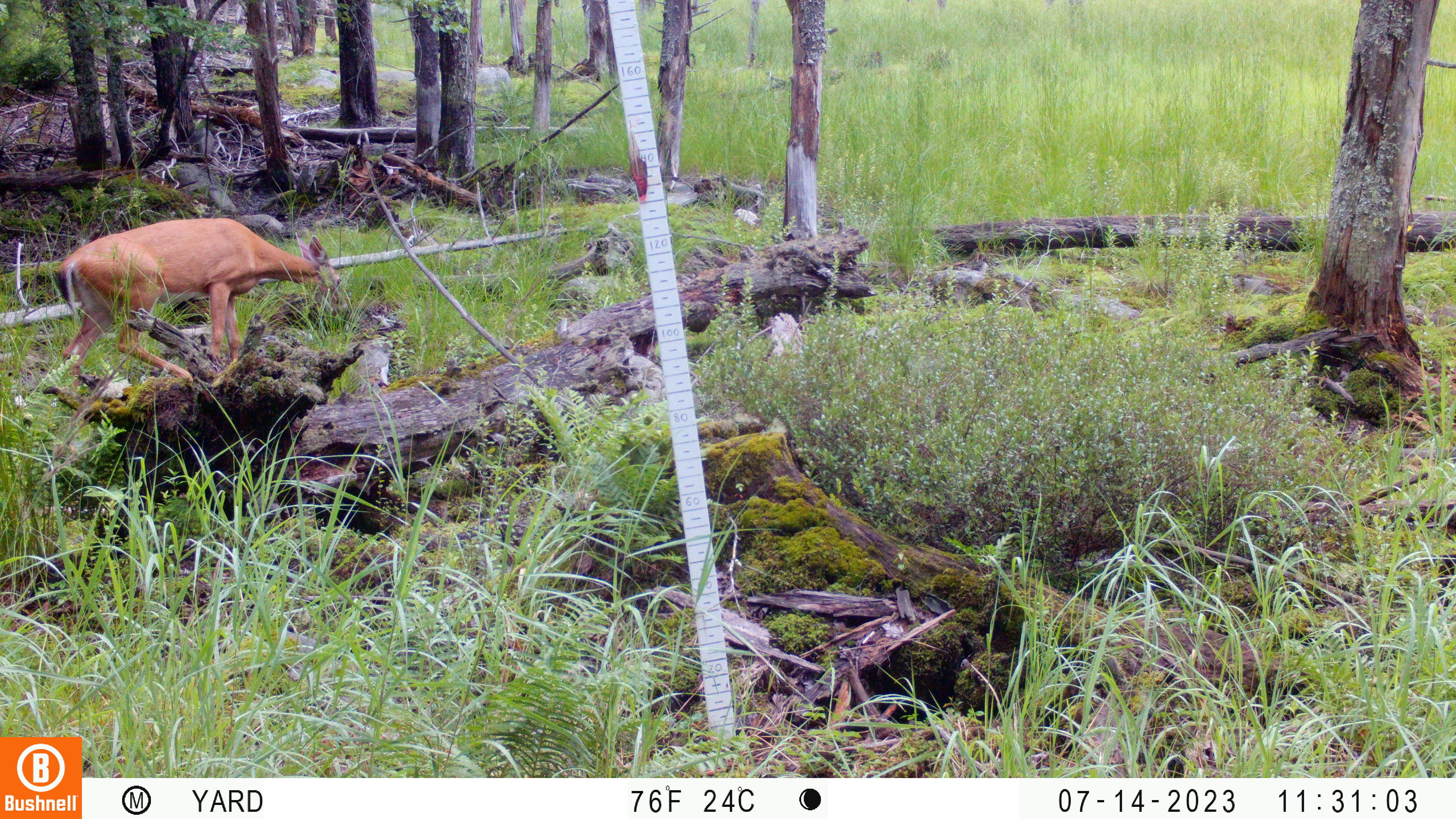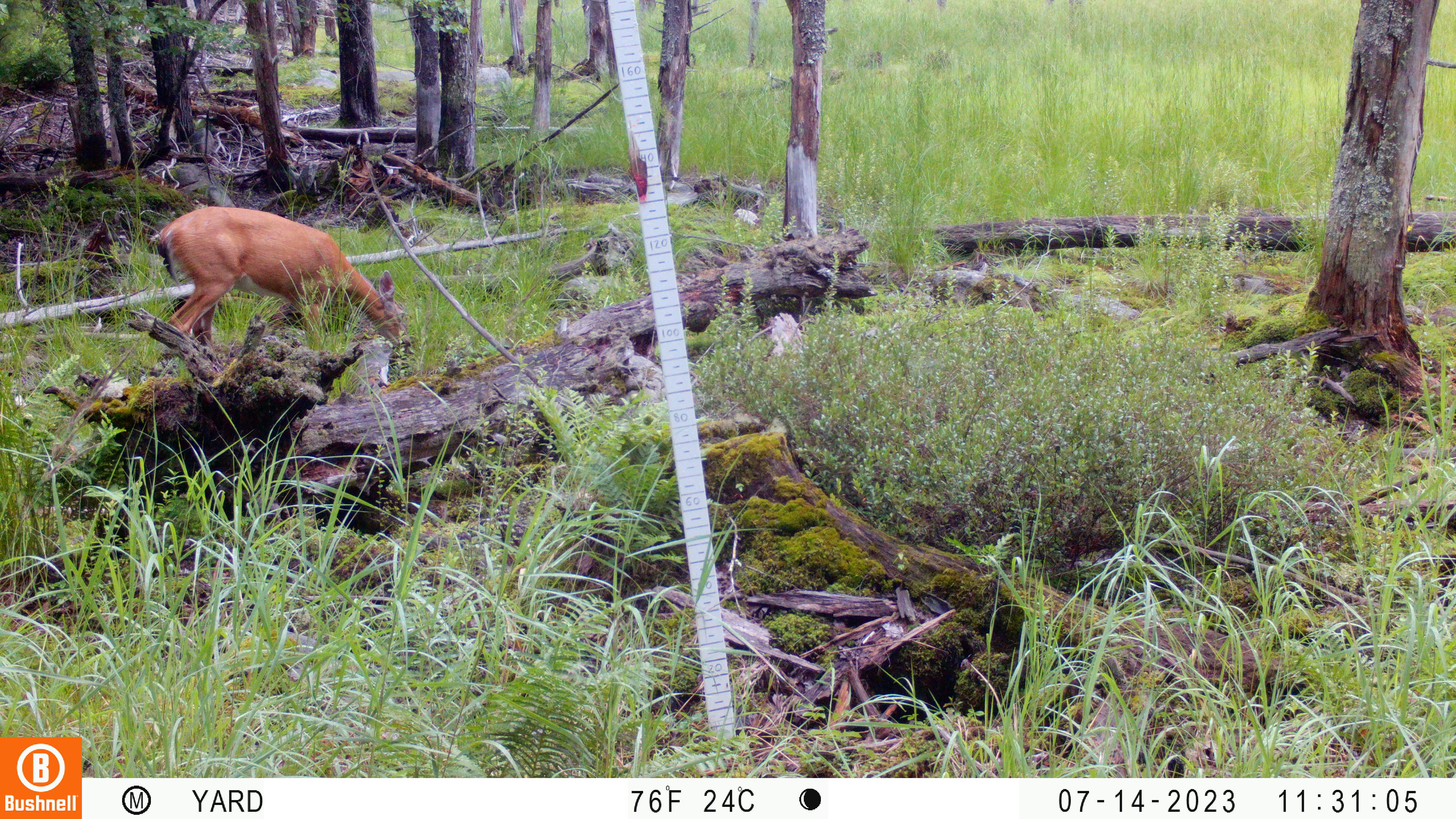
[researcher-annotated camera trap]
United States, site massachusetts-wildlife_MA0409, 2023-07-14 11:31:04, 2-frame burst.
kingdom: Animalia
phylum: Chordata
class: Mammalia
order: Artiodactyla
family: Cervidae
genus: Odocoileus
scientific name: Odocoileus virginianus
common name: white-tailed deer